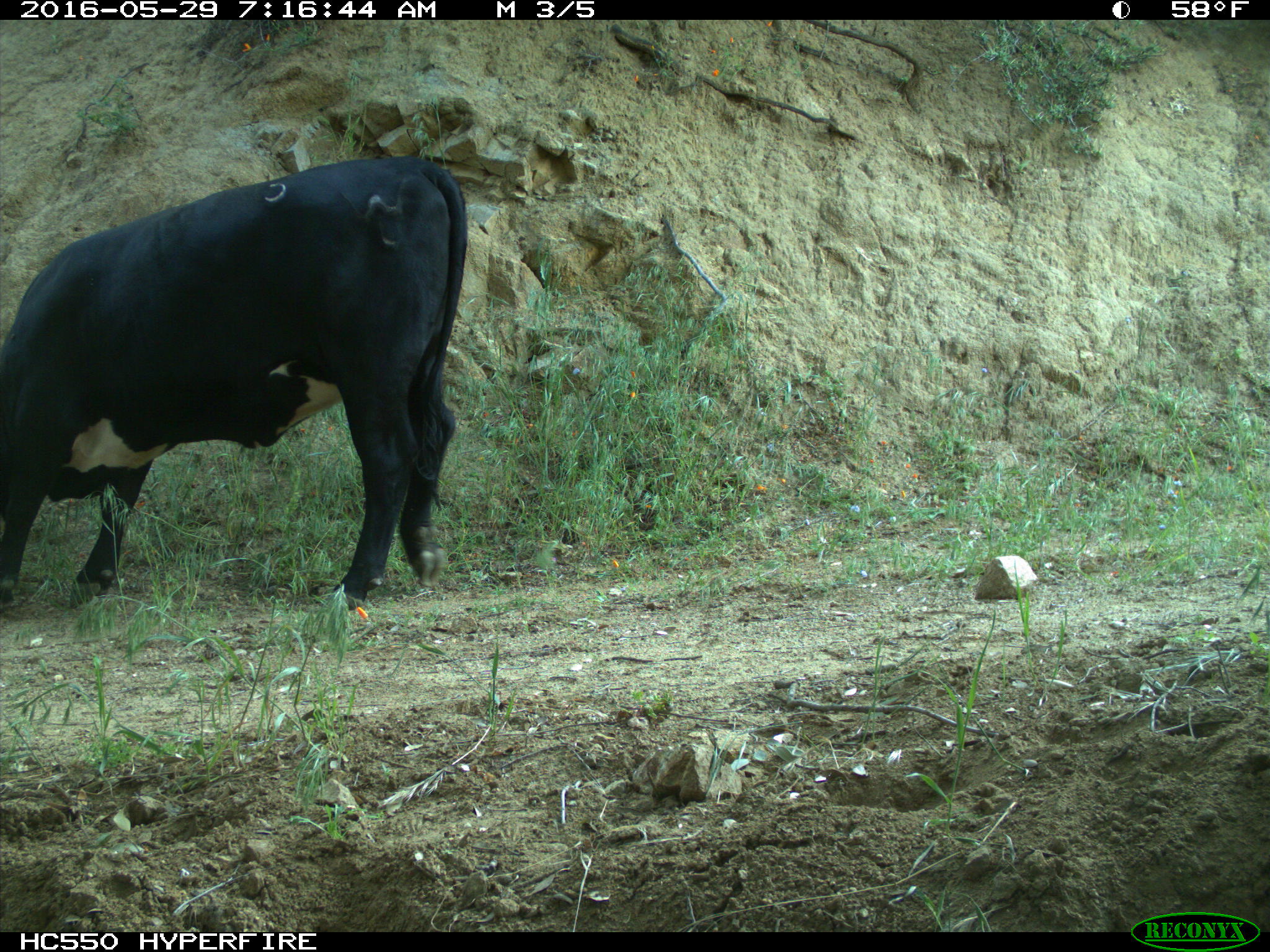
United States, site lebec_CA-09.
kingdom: Animalia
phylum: Chordata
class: Mammalia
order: Artiodactyla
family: Bovidae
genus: Bos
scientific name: Bos taurus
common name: domestic cow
Bos taurus (domestic cow).